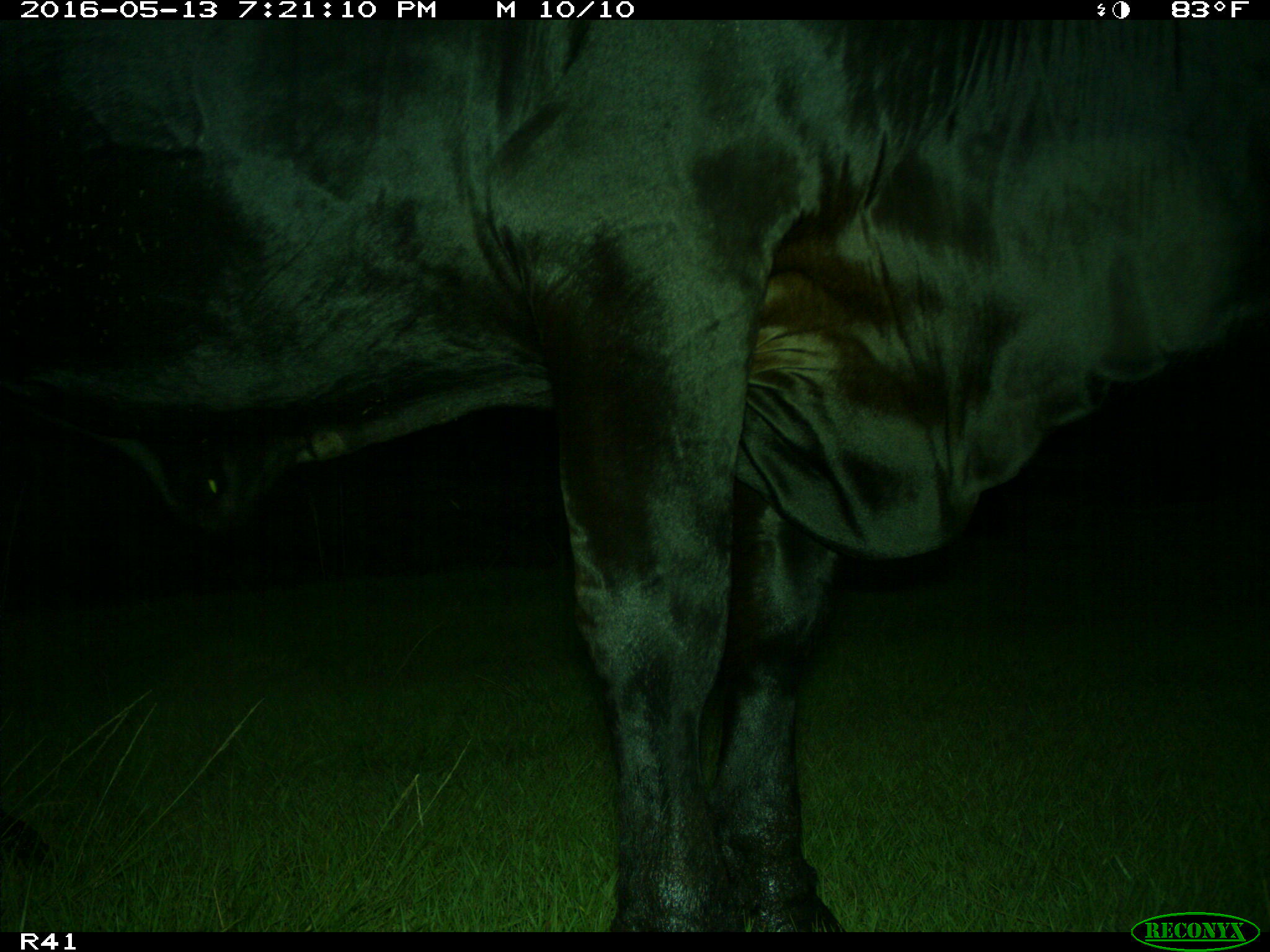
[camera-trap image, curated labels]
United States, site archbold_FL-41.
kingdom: Animalia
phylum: Chordata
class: Mammalia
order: Artiodactyla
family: Bovidae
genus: Bos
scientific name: Bos taurus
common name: domestic cow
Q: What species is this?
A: Bos taurus (domestic cow).